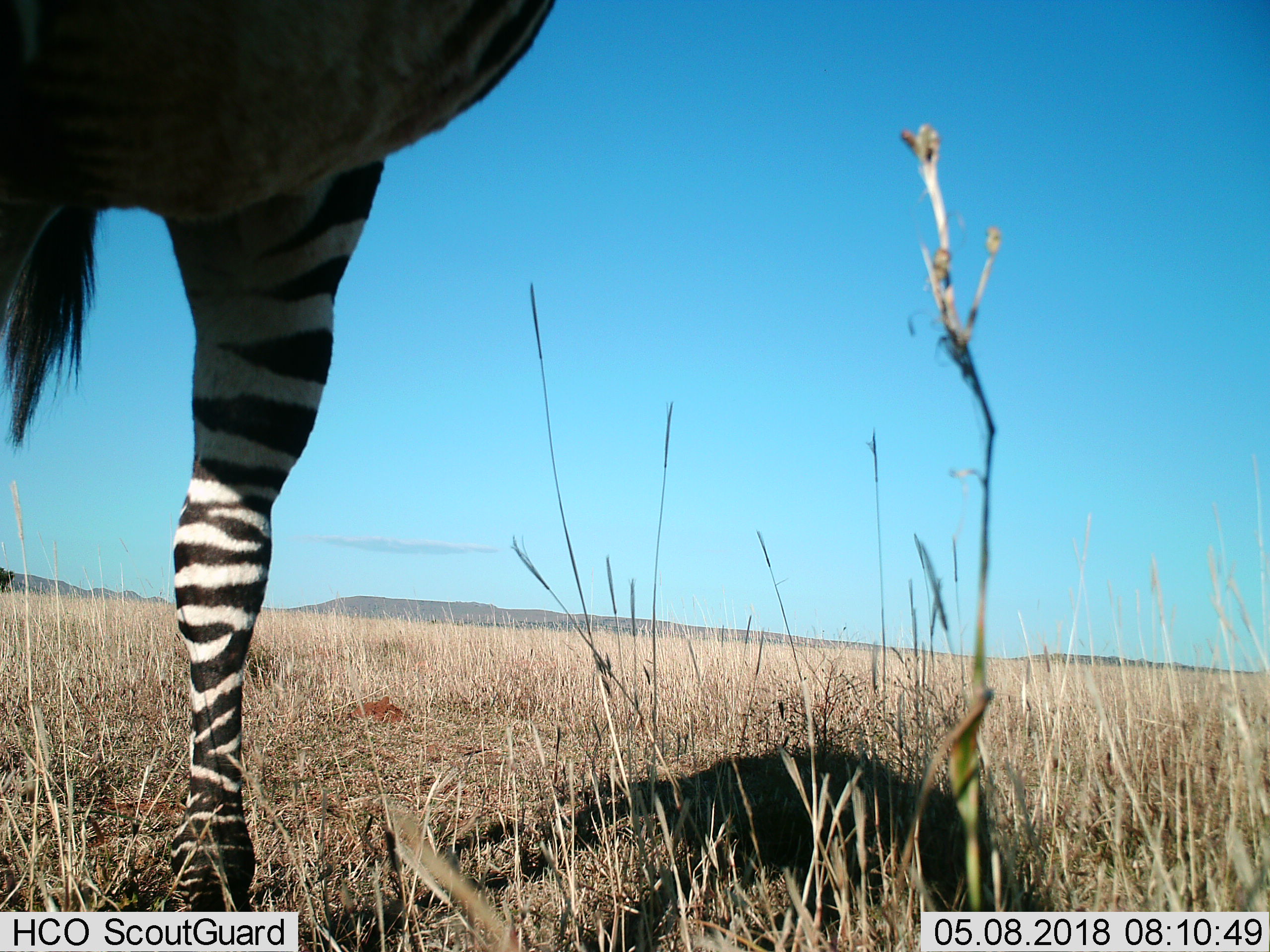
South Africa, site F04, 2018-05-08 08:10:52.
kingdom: Animalia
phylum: Chordata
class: Mammalia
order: Perissodactyla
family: Equidae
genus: Equus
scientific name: Equus zebra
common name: mountain zebra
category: zebramountain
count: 1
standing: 75%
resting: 12%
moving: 12%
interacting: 0%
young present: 0%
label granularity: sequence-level